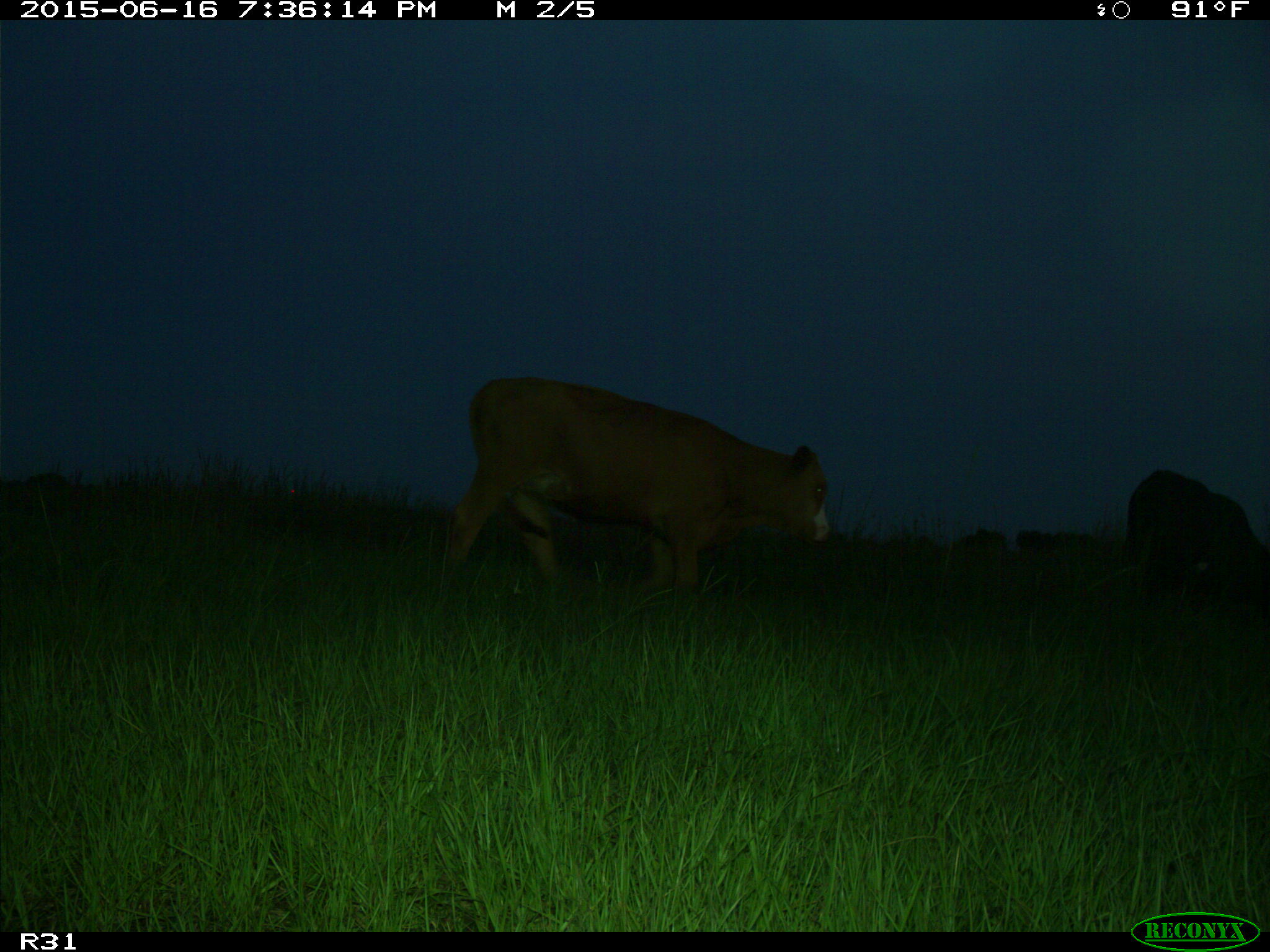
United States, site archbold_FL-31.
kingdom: Animalia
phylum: Chordata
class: Mammalia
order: Artiodactyla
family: Bovidae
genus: Bos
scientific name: Bos taurus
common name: domestic cow